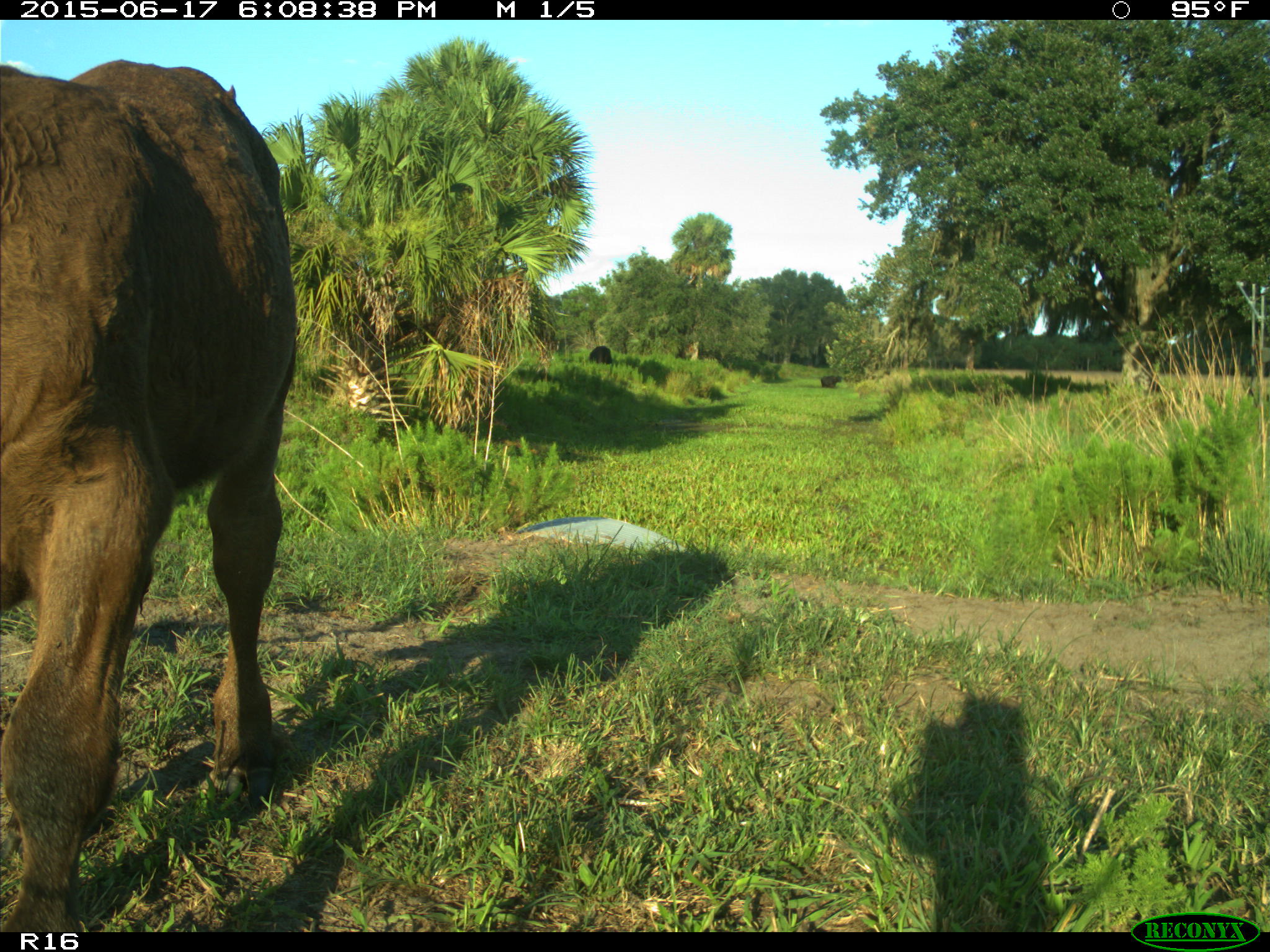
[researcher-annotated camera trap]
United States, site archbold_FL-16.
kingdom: Animalia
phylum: Chordata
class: Mammalia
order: Artiodactyla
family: Bovidae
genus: Bos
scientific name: Bos taurus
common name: domestic cow